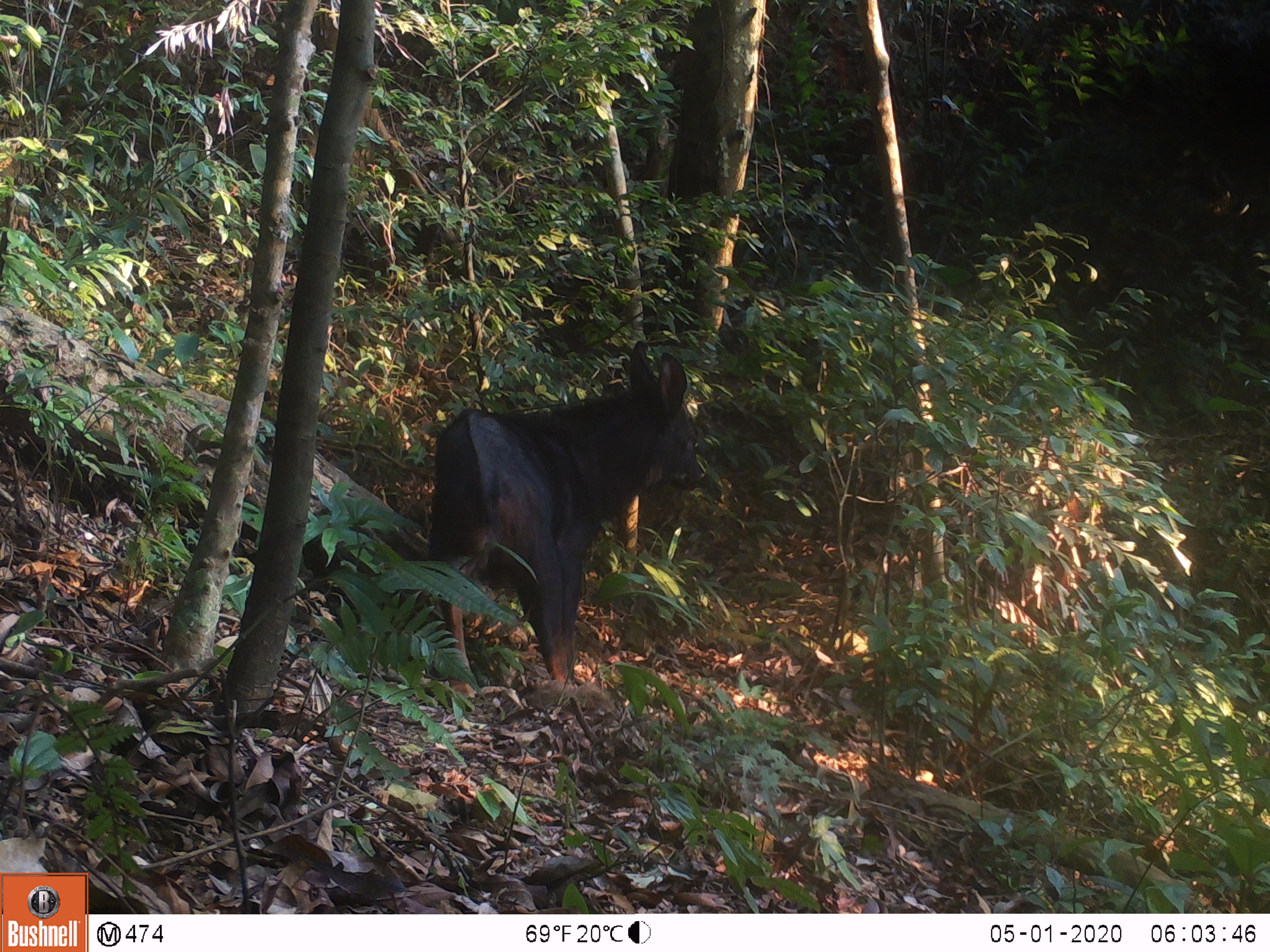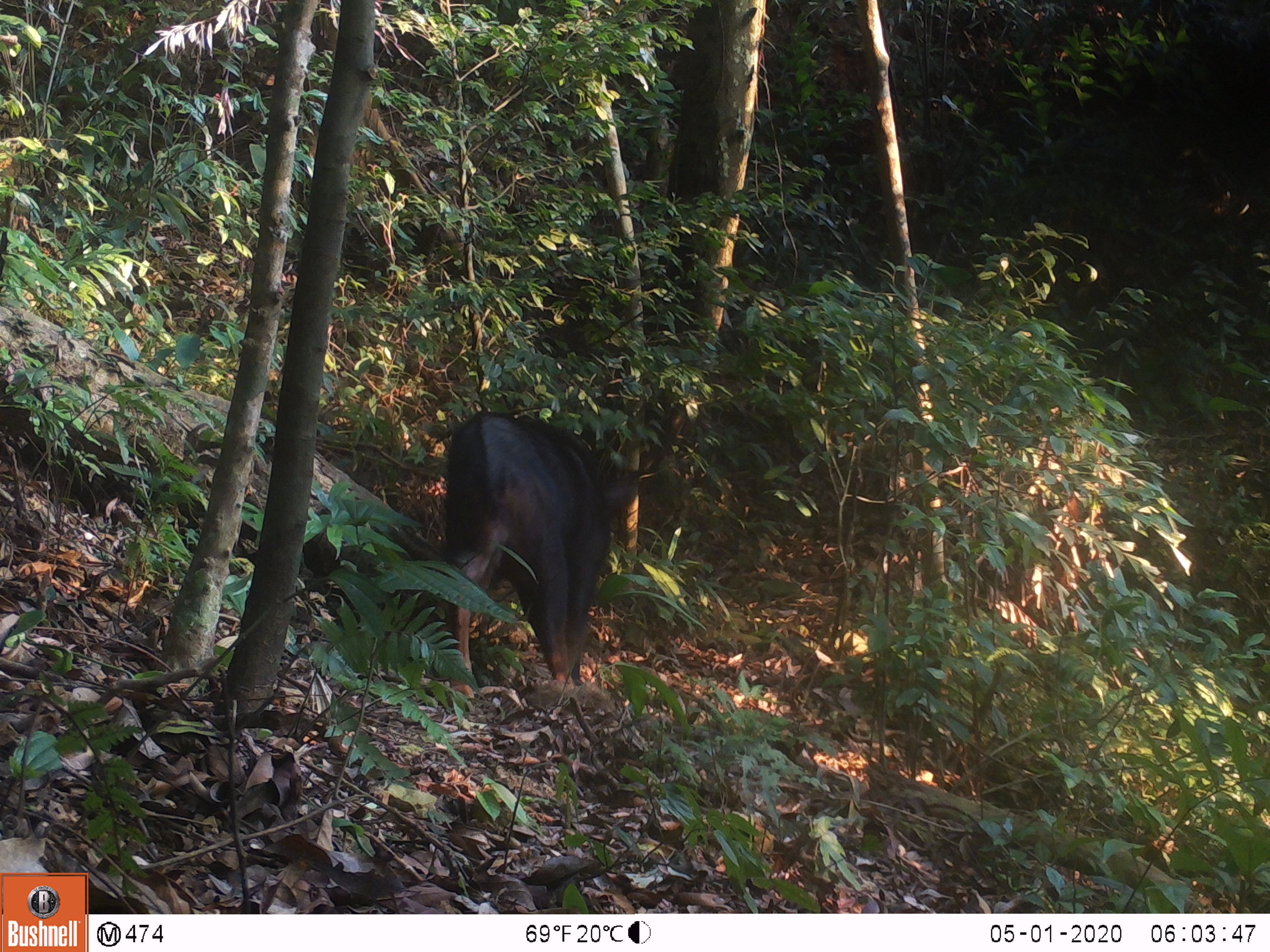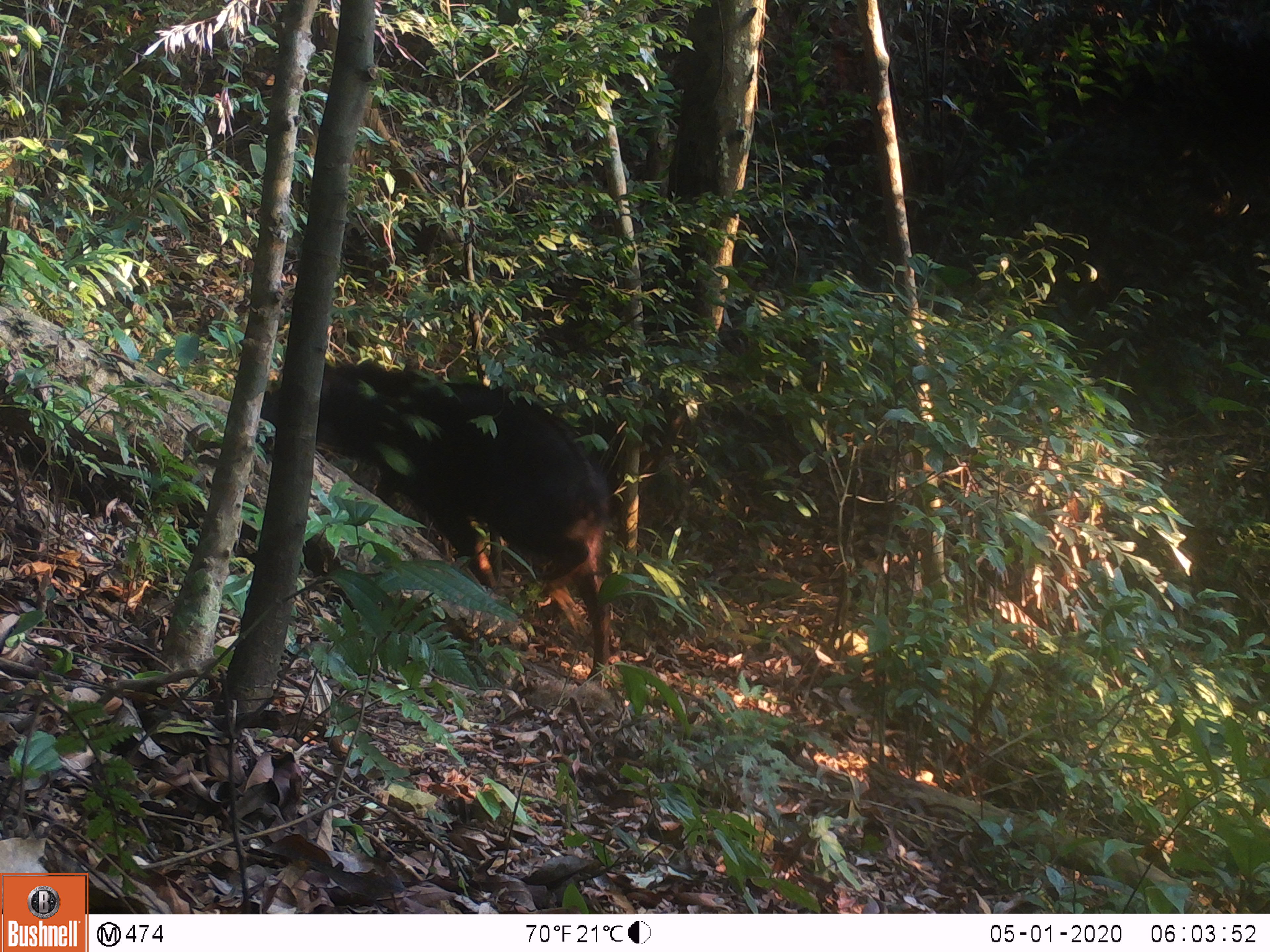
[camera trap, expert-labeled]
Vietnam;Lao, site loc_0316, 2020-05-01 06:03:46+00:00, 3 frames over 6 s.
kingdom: Animalia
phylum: Chordata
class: Mammalia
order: Artiodactyla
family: Bovidae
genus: Capricornis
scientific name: Capricornis sumatraensis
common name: chinese serow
Chinese serow (Capricornis sumatraensis). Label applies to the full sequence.